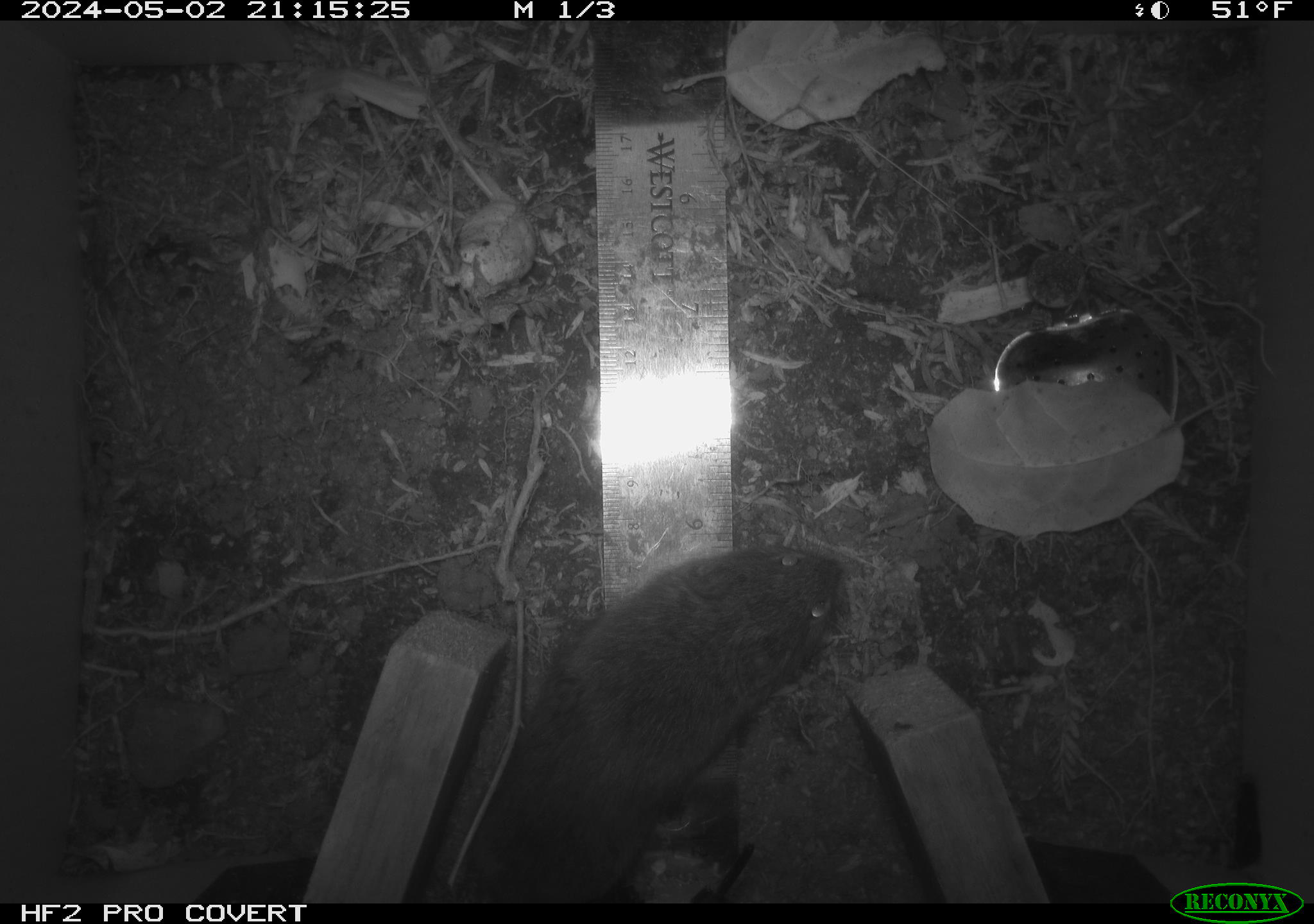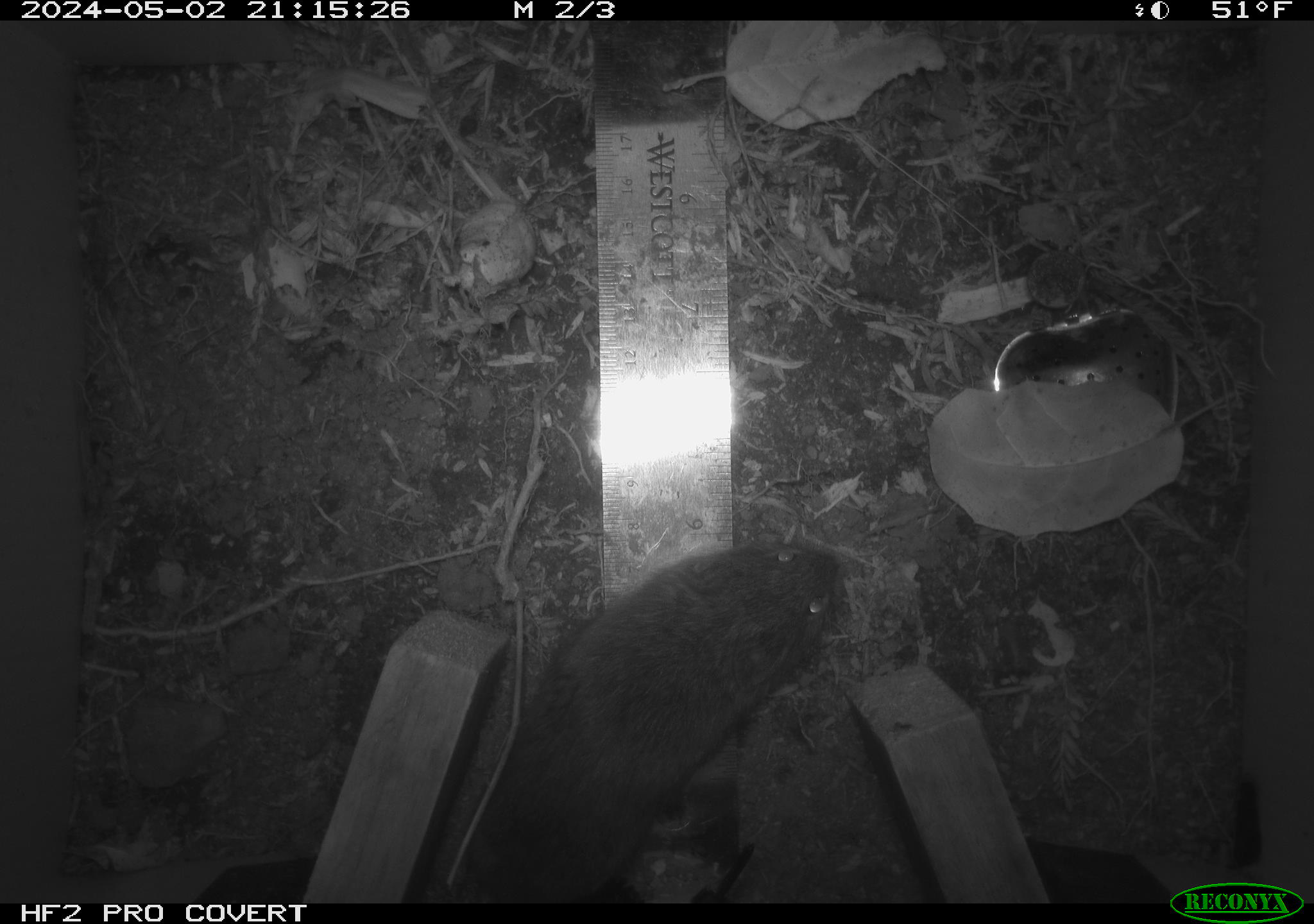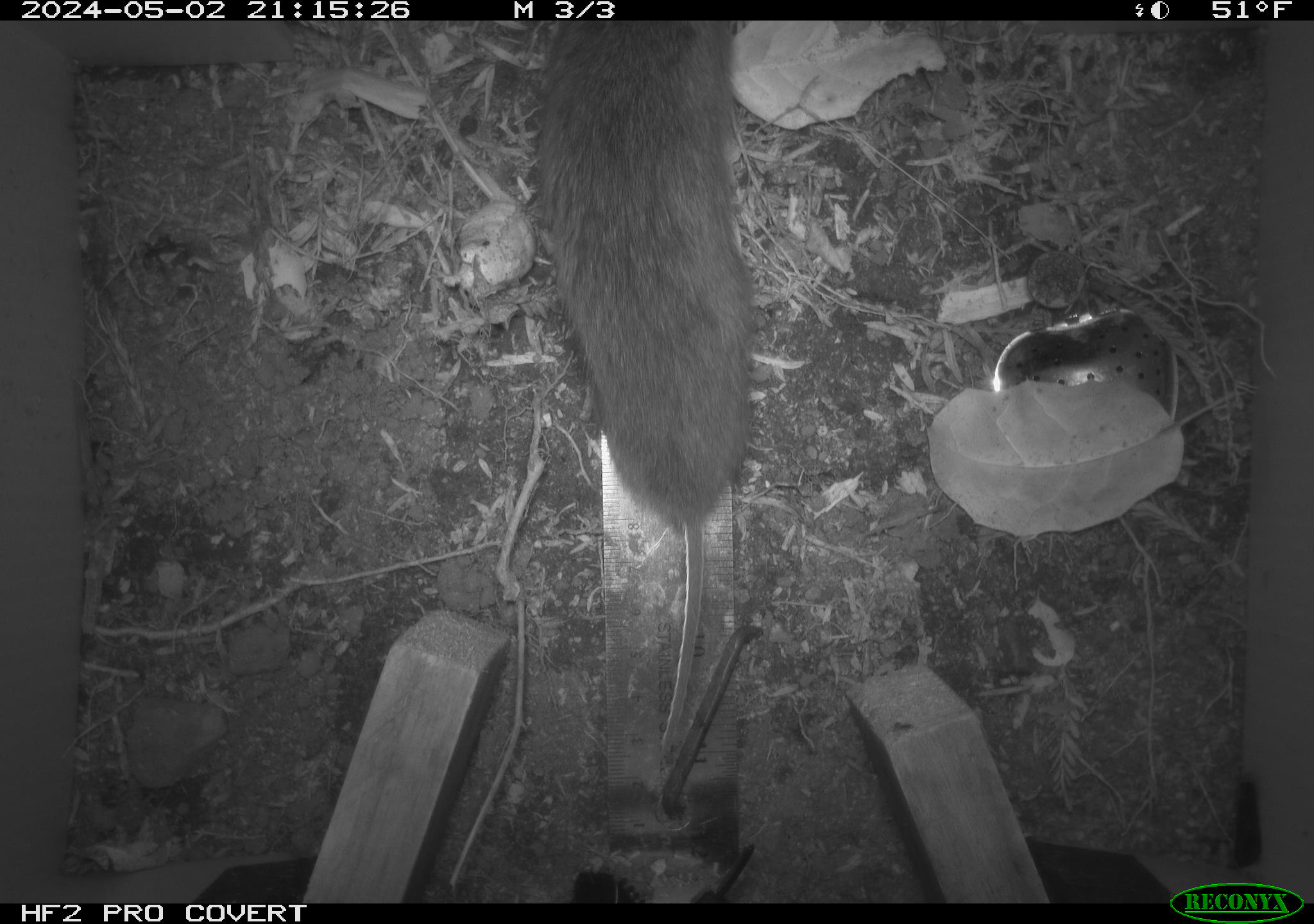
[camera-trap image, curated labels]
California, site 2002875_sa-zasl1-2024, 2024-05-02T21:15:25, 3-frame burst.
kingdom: Animalia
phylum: Chordata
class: Mammalia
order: Rodentia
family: Cricetidae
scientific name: Arvicolinae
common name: voles, lemmings, and muskrats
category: arvicolinae subfamily